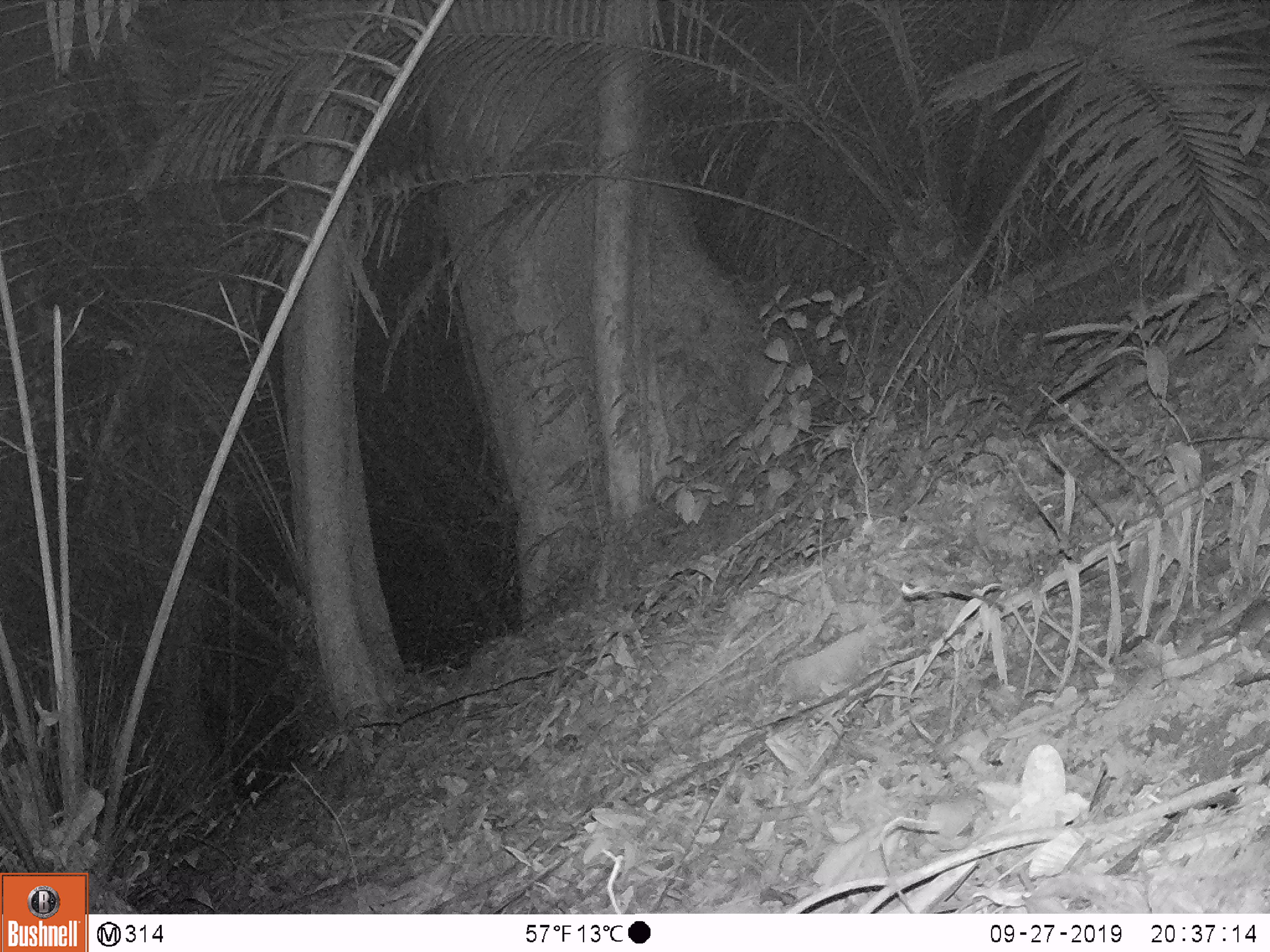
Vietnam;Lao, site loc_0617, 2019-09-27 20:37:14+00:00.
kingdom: Animalia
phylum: Chordata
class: Mammalia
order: Rodentia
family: Muridae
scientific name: Muridae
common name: old-world mice and rats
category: unidentified murid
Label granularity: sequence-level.